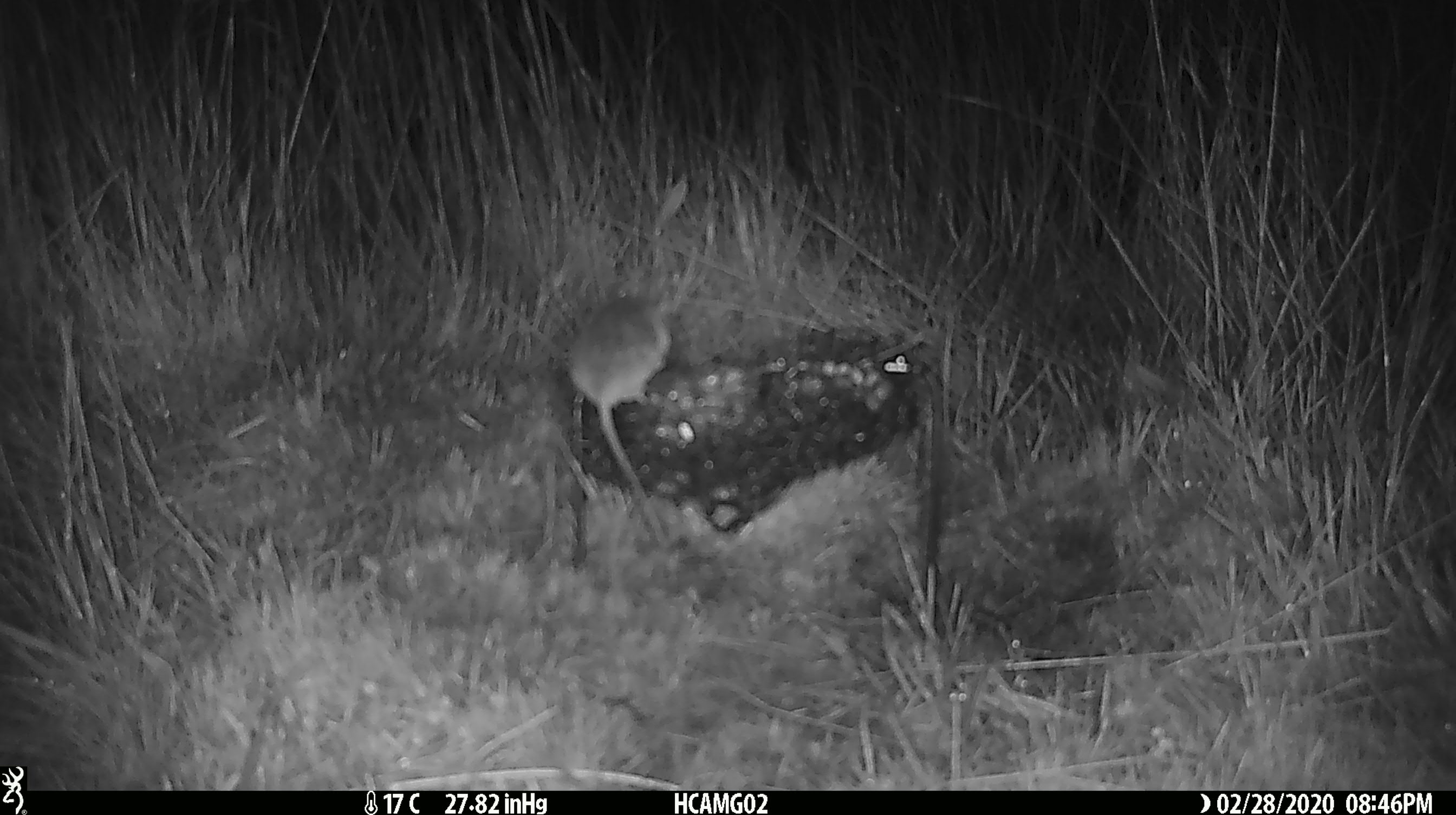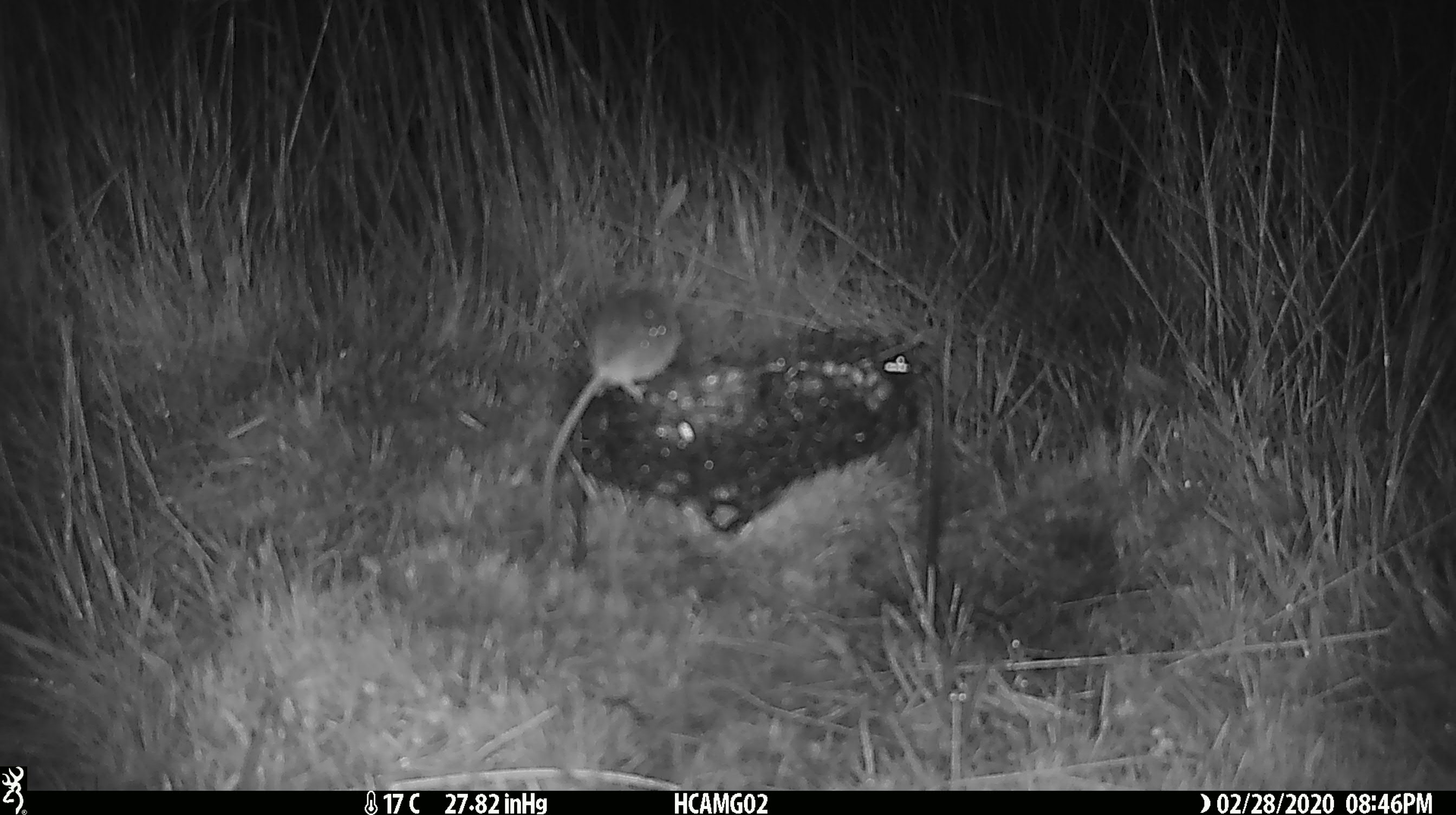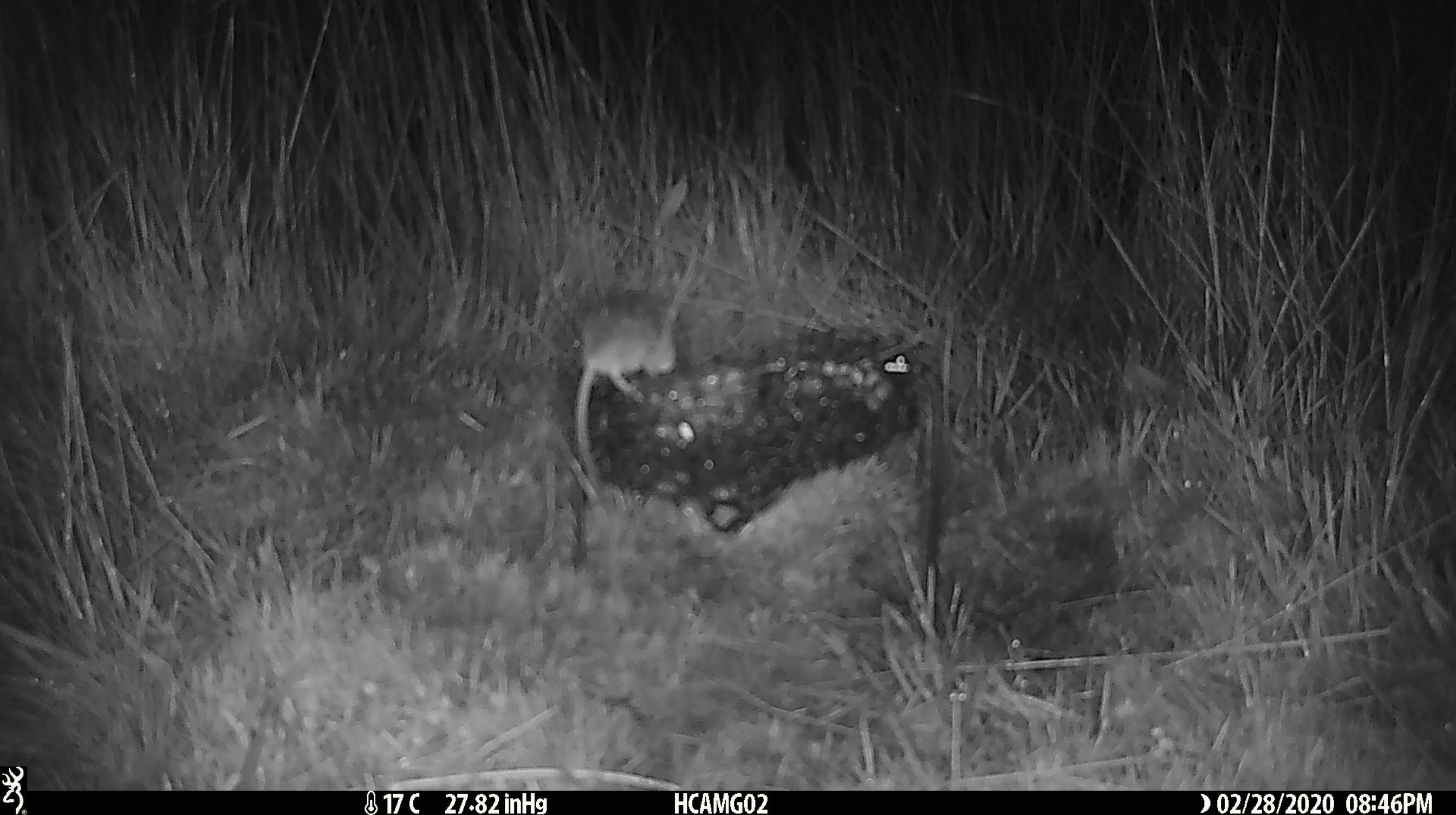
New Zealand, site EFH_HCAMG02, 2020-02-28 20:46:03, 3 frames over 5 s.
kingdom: Animalia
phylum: Chordata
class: Mammalia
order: Rodentia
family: Muridae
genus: Mus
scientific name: Mus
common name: mouse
Mouse (Mus).